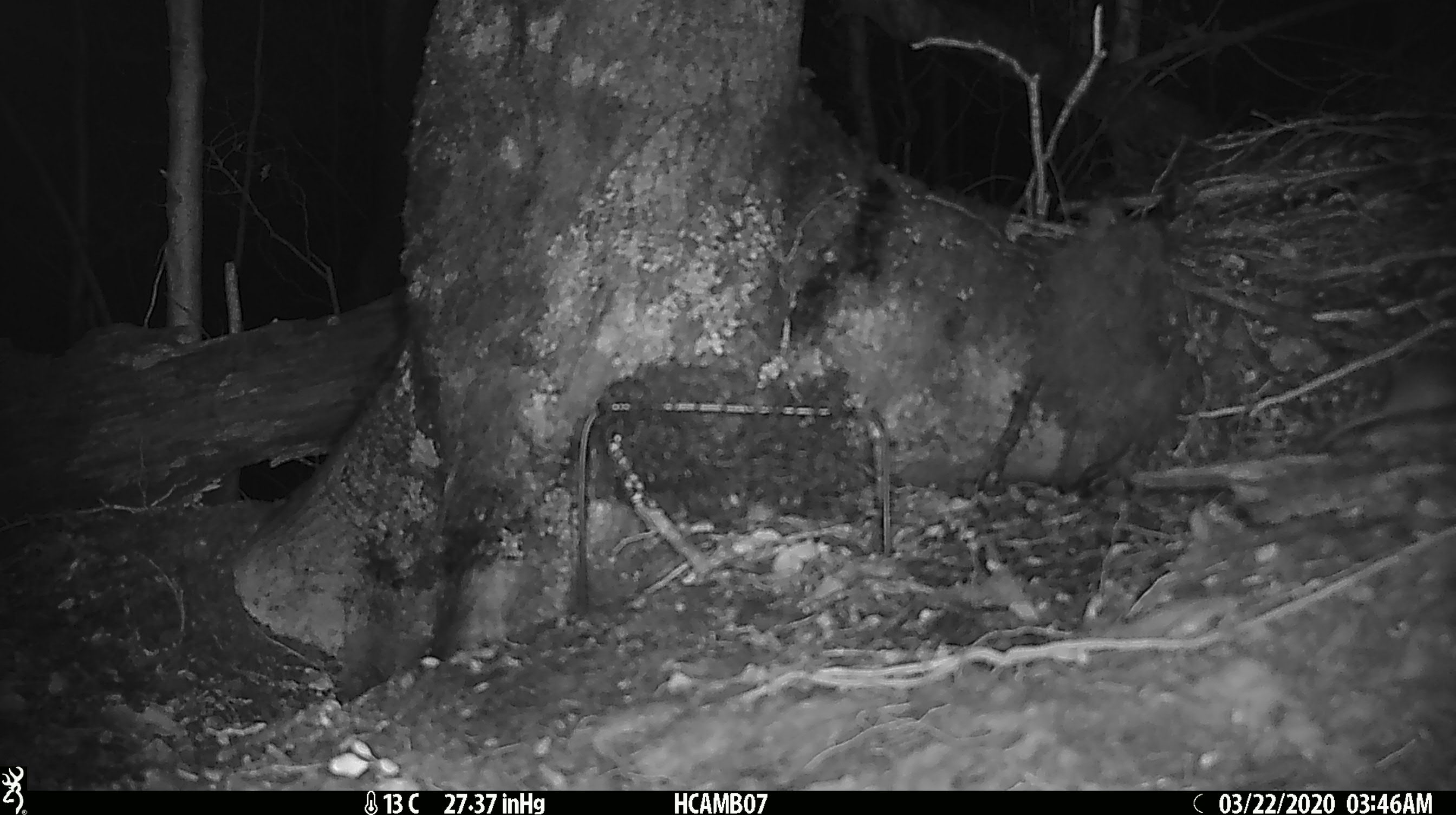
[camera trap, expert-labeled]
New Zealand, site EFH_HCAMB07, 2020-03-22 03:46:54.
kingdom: Animalia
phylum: Chordata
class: Mammalia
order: Rodentia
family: Muridae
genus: Mus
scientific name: Mus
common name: mouse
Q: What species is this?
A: Mouse (Mus).